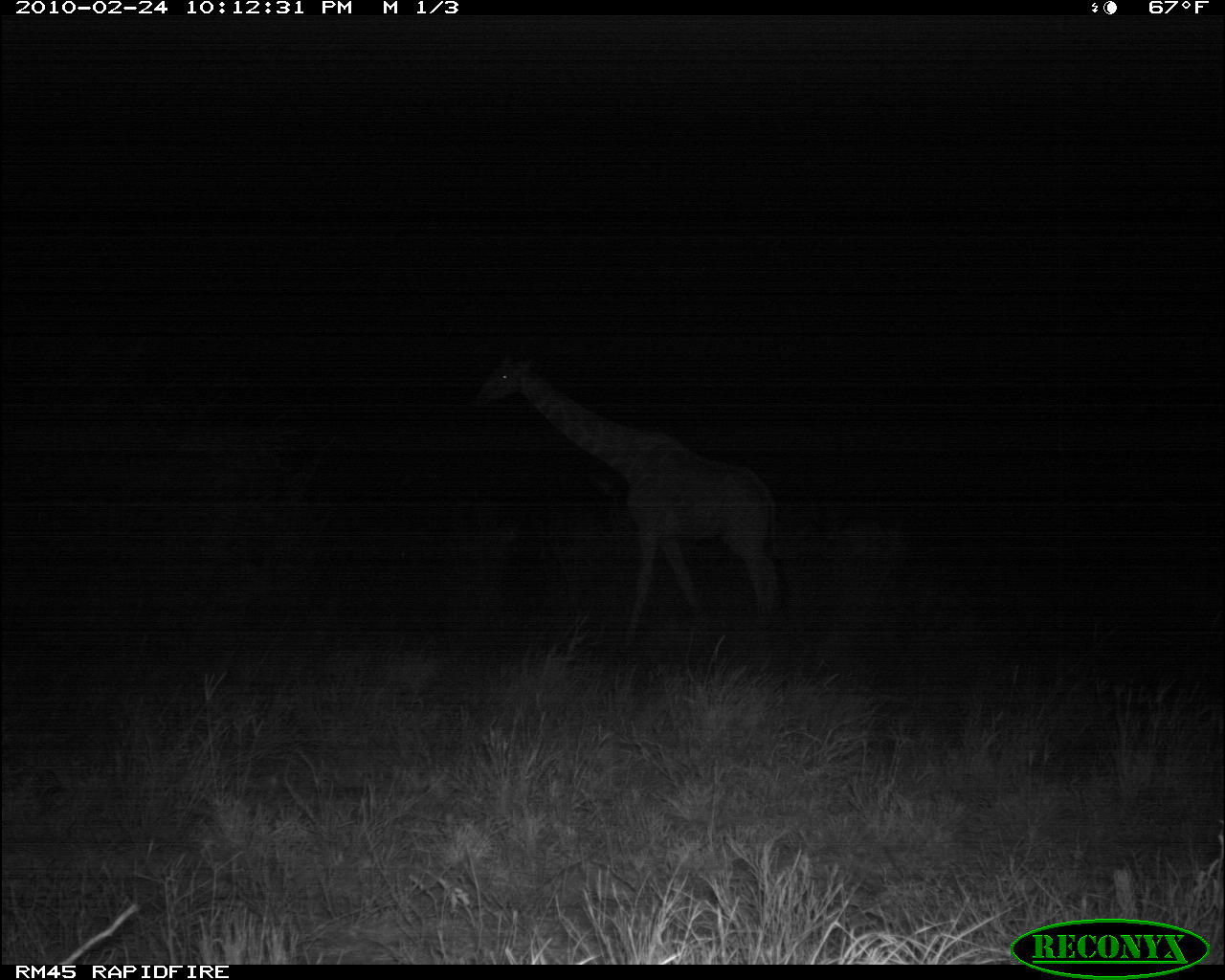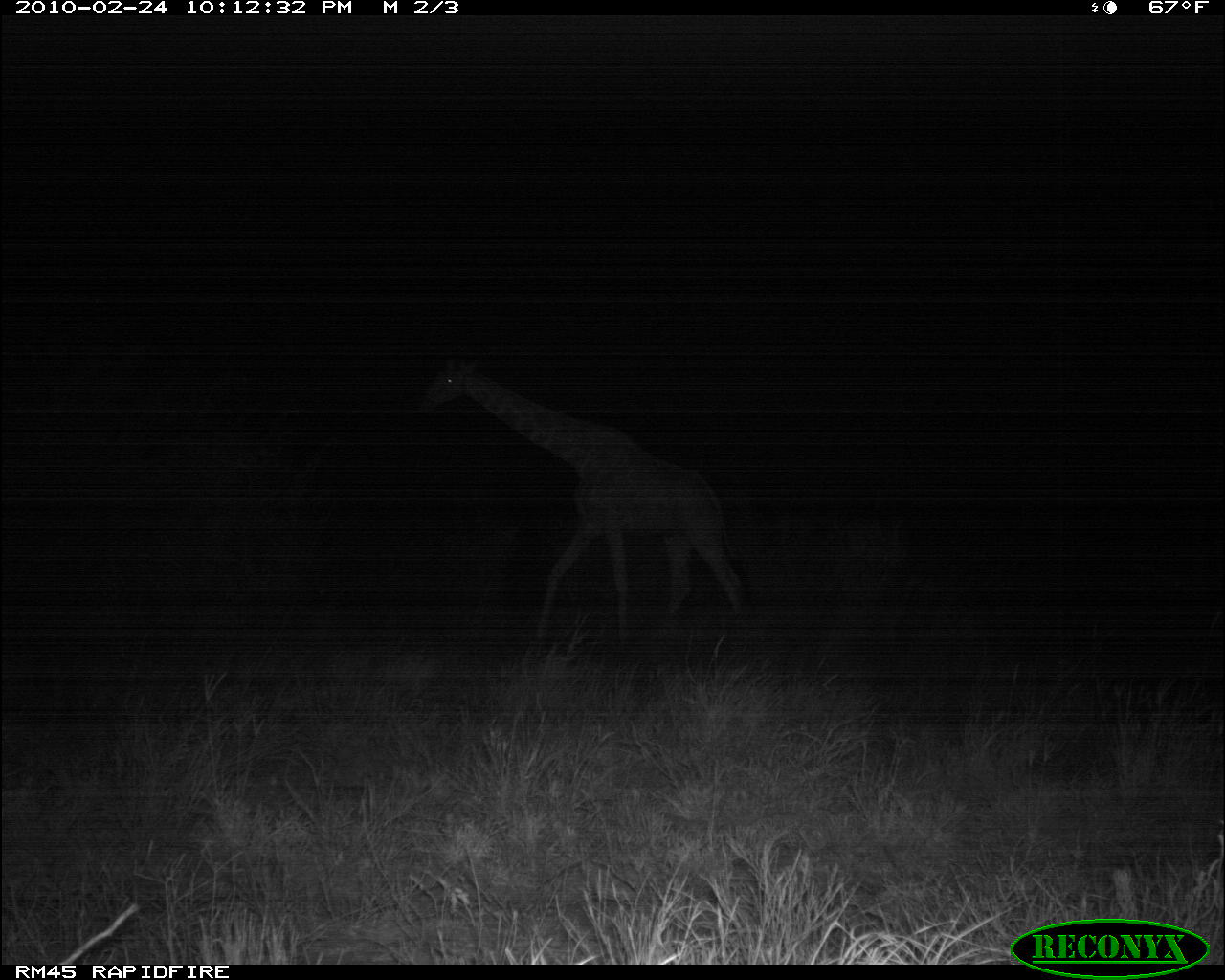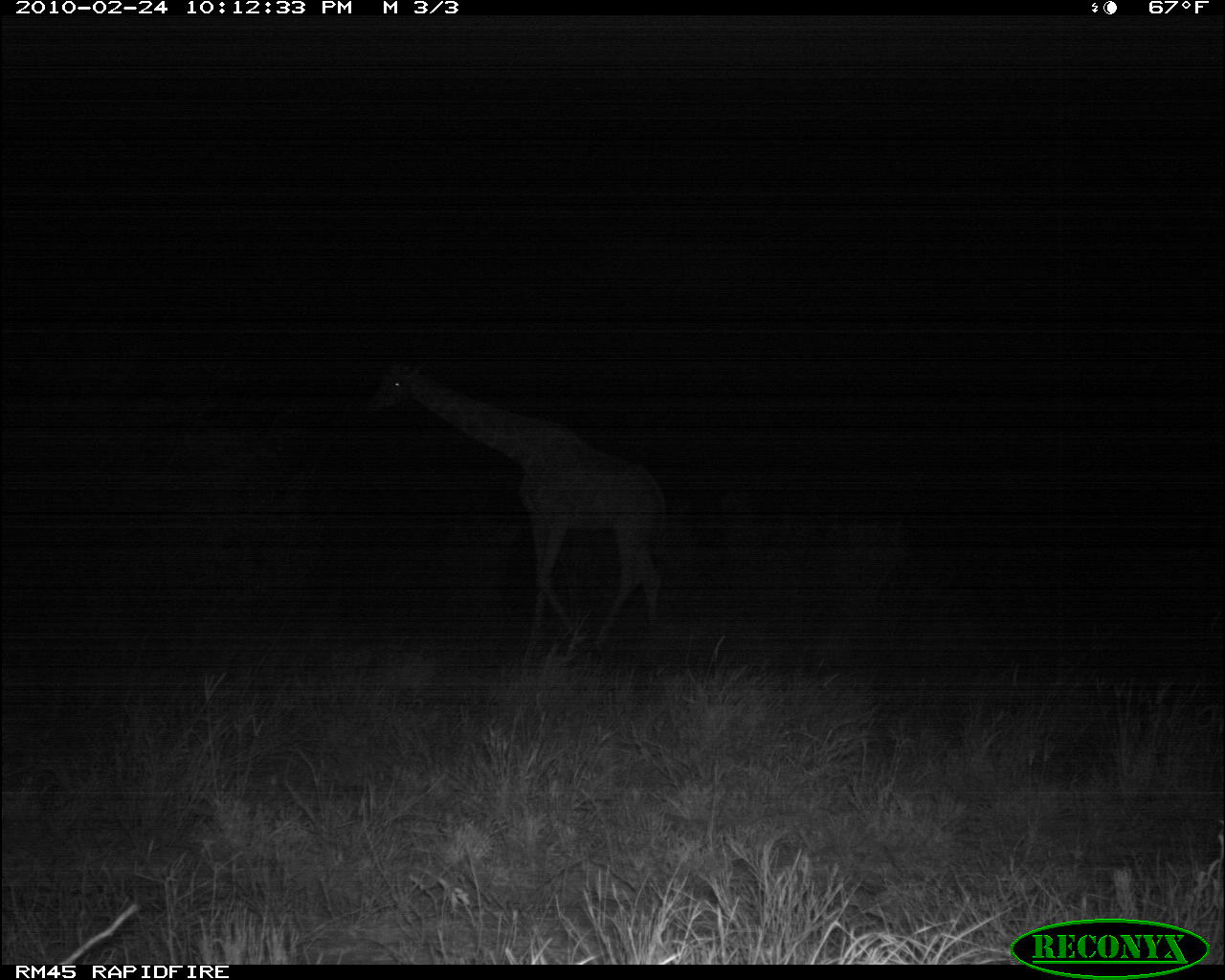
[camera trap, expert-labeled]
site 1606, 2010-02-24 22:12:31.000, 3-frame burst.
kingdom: Animalia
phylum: Chordata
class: Mammalia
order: Artiodactyla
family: Giraffidae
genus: Giraffa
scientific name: Giraffa camelopardalis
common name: giraffe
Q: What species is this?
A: Giraffa camelopardalis (giraffe).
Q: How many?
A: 1.